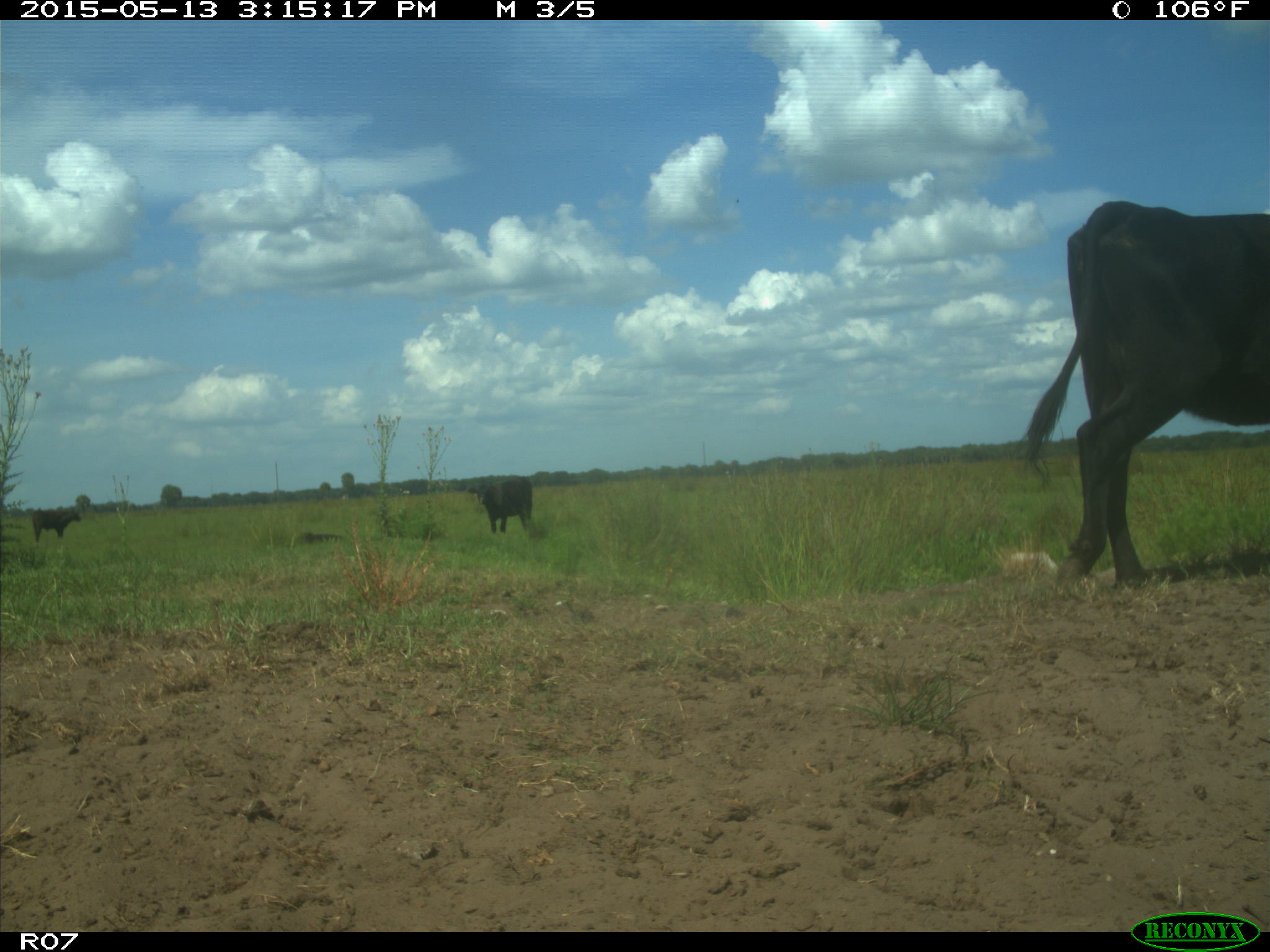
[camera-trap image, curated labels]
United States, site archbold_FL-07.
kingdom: Animalia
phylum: Chordata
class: Mammalia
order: Artiodactyla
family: Bovidae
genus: Bos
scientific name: Bos taurus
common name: domestic cow